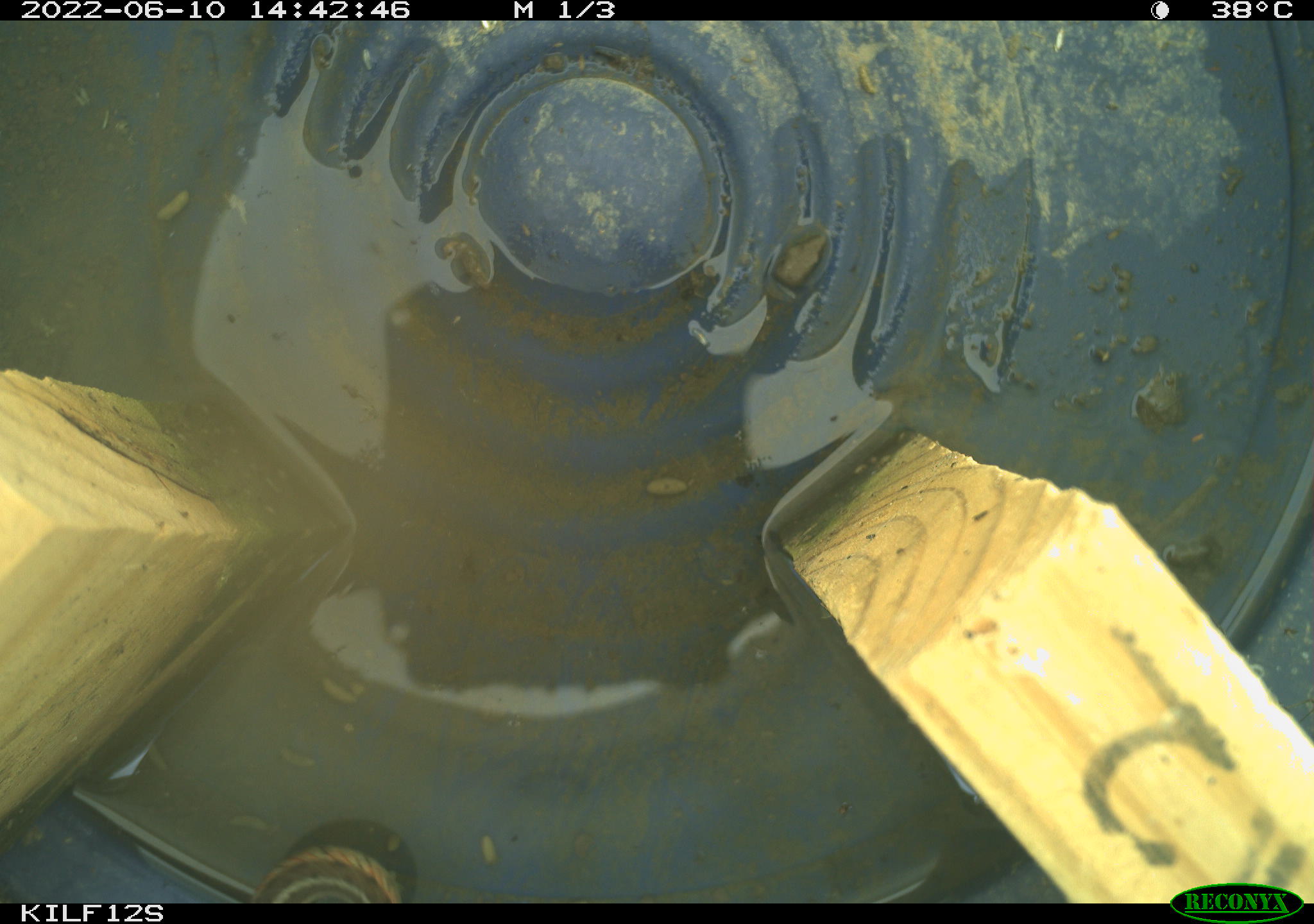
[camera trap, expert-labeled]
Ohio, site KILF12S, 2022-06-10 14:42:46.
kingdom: Animalia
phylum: Chordata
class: Reptilia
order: Squamata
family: Colubridae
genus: Thamnophis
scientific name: Thamnophis sirtalis sirtalis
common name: eastern gartersnake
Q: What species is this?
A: Eastern gartersnake (Thamnophis sirtalis sirtalis).